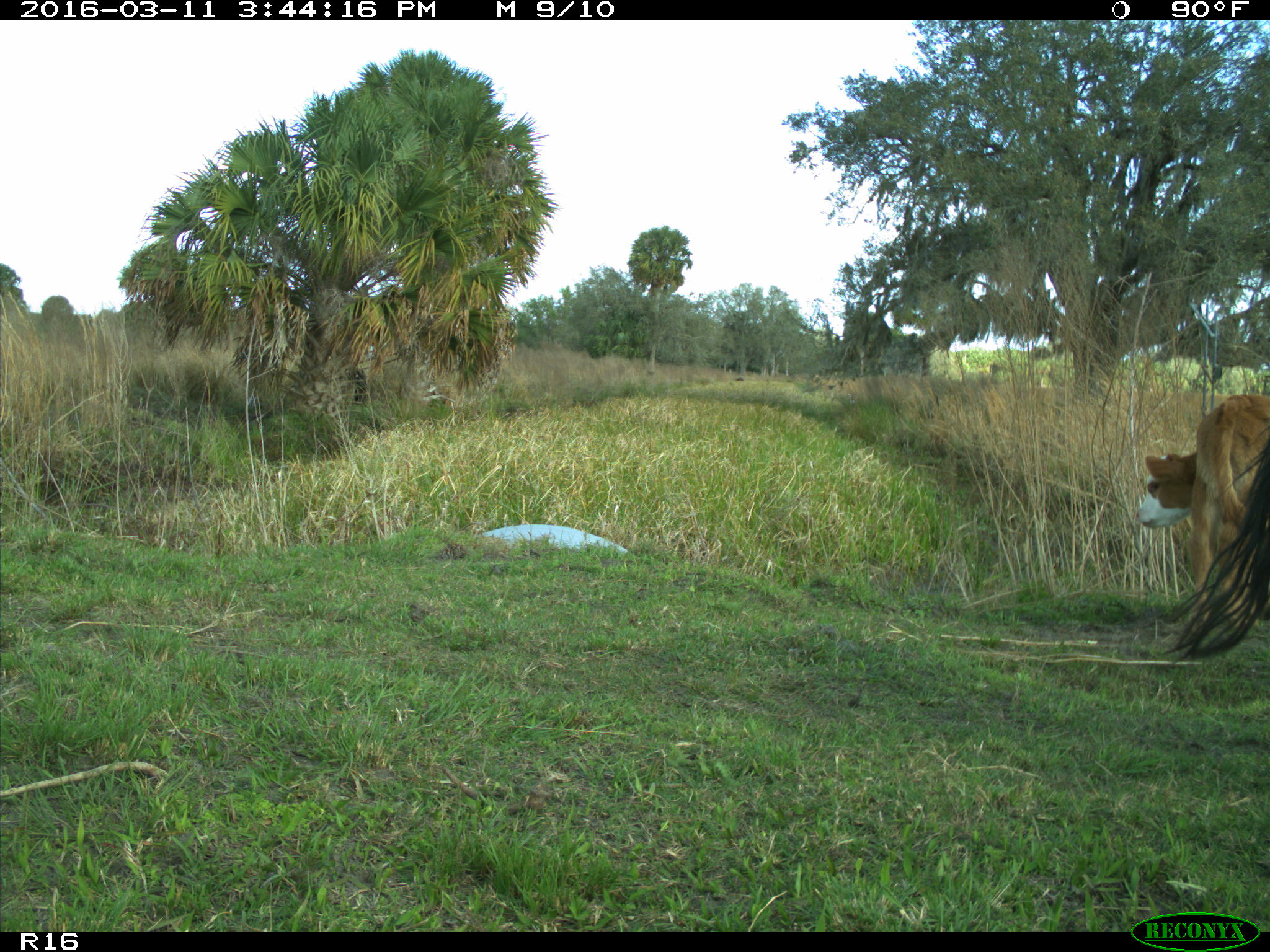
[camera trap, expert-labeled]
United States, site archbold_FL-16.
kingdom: Animalia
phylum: Chordata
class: Mammalia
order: Artiodactyla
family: Bovidae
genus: Bos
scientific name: Bos taurus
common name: domestic cow